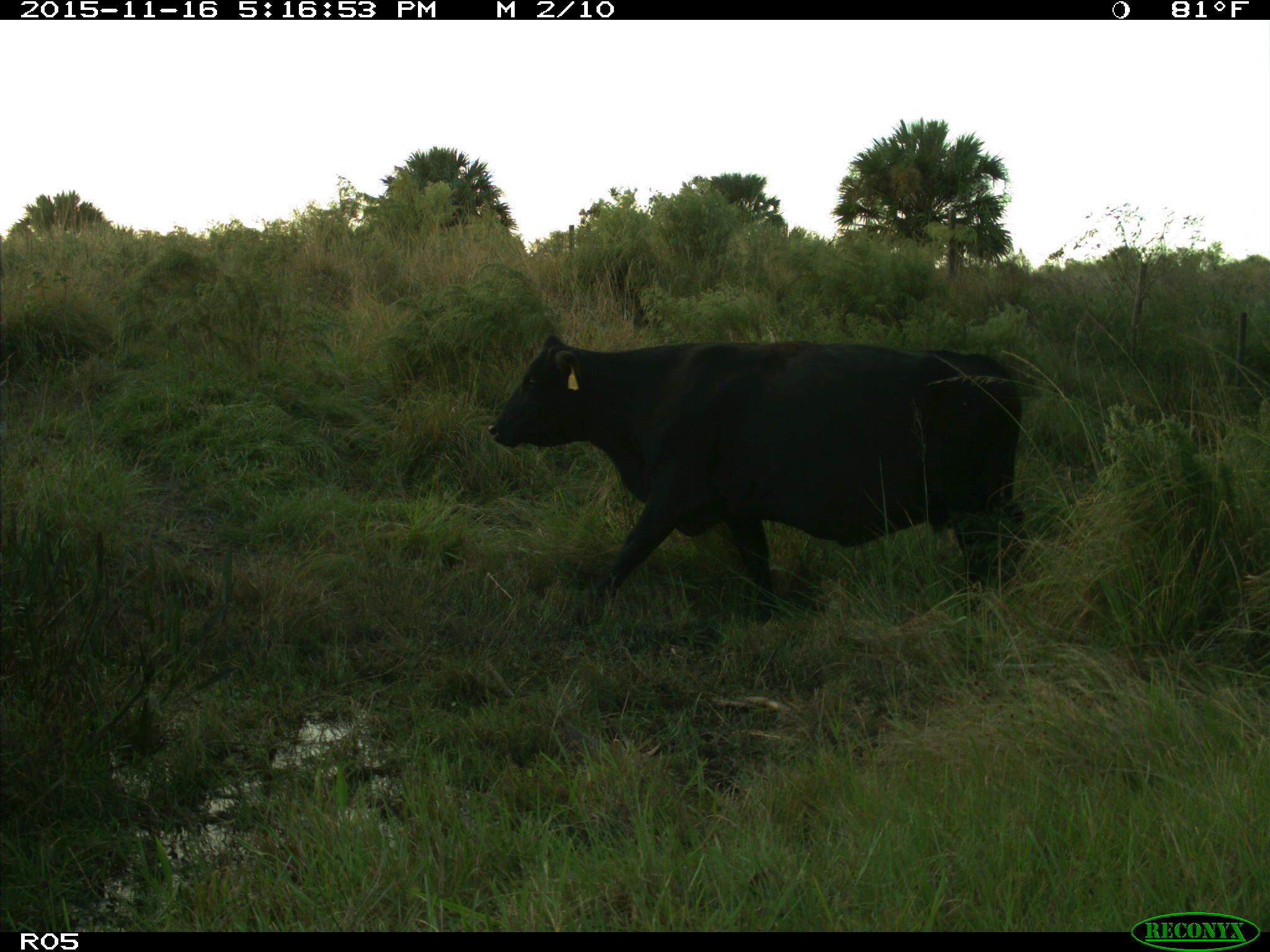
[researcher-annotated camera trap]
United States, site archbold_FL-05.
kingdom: Animalia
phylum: Chordata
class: Mammalia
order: Artiodactyla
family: Bovidae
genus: Bos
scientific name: Bos taurus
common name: domestic cow